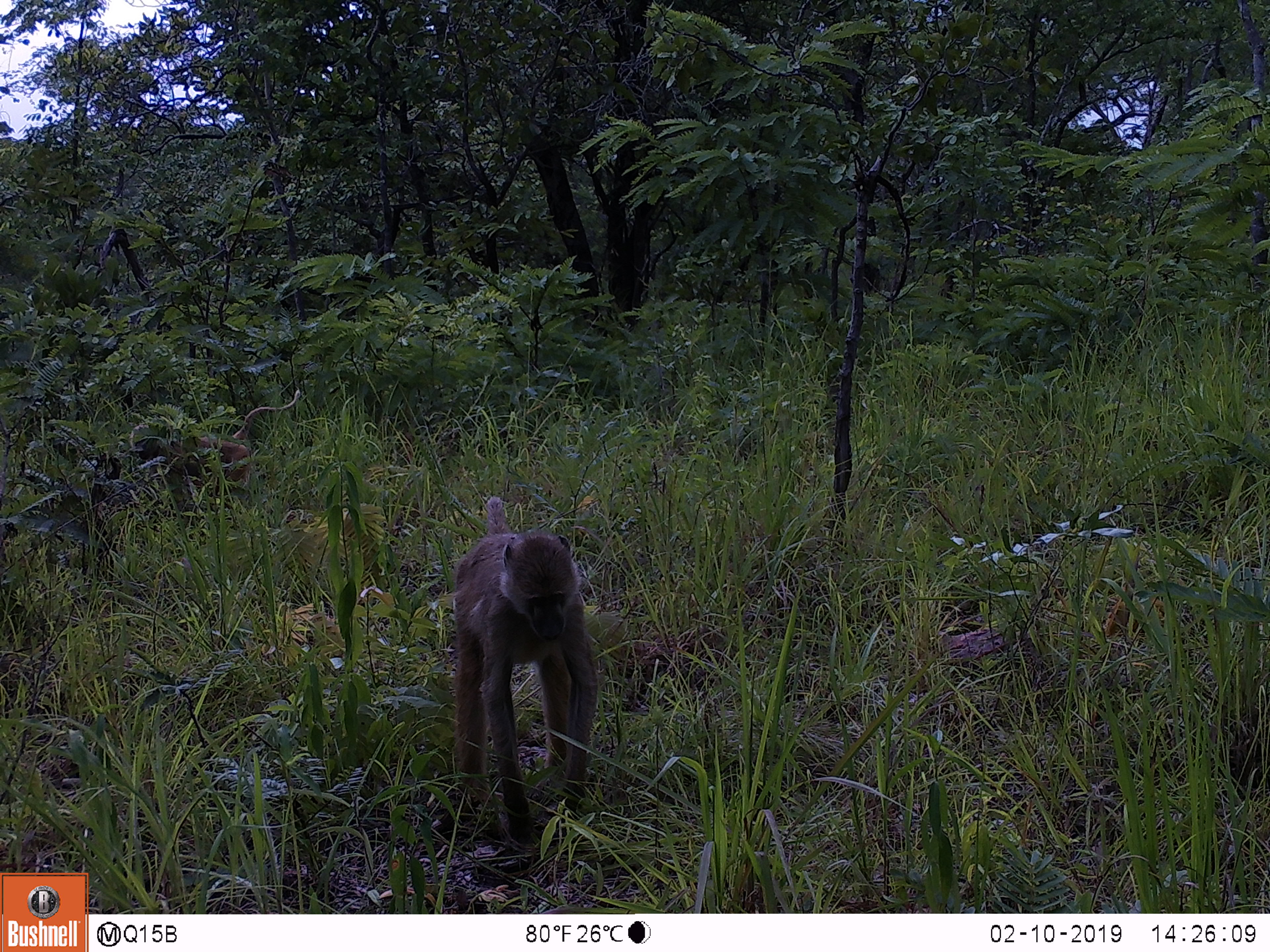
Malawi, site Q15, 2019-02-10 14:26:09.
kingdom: Animalia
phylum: Chordata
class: Mammalia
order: Primates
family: Cercopithecidae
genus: Papio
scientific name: Papio cynocephalus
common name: yellow baboon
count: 1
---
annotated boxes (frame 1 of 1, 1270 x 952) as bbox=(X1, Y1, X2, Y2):
yellow baboon: bbox=(411, 485, 615, 876)